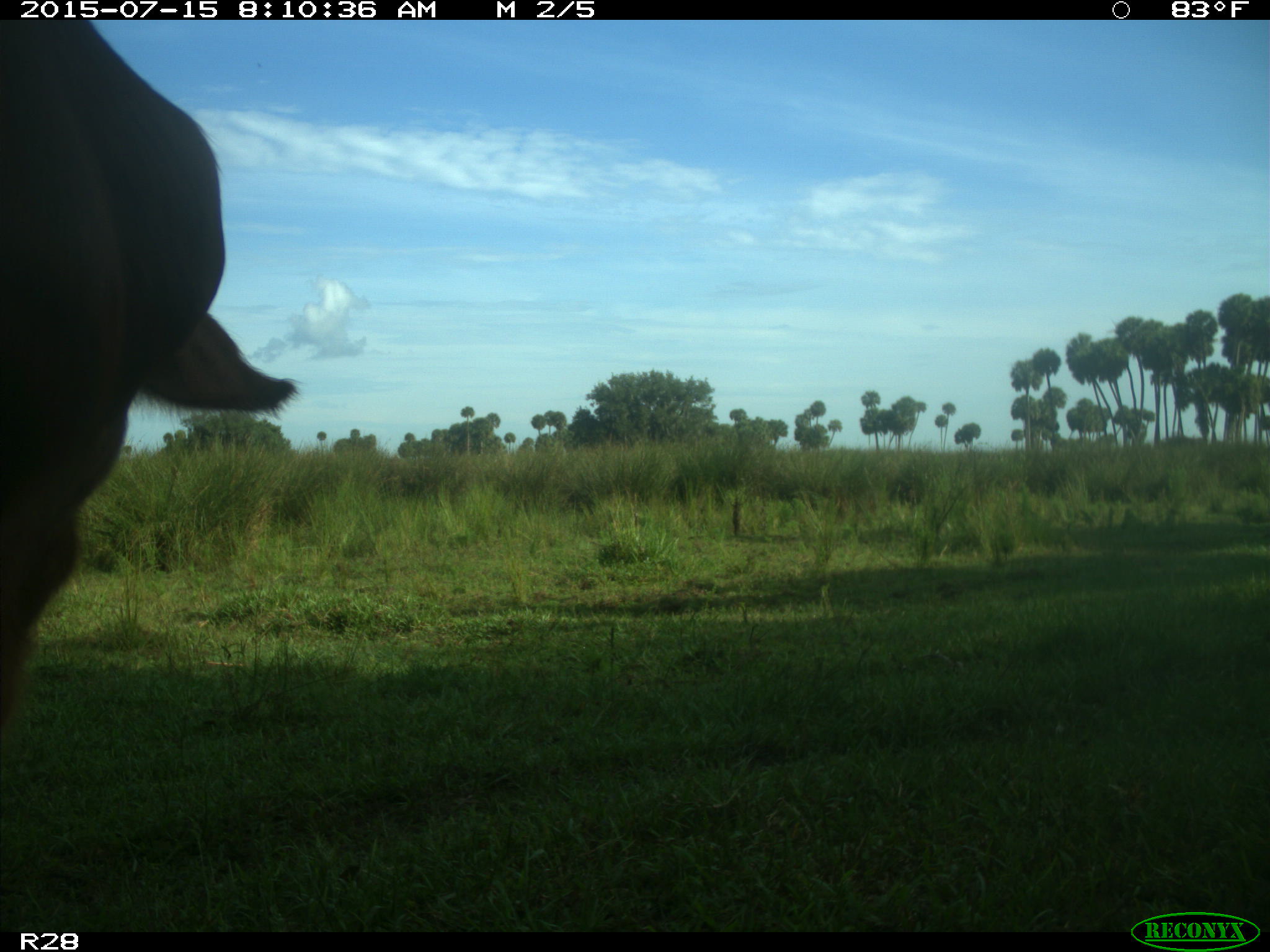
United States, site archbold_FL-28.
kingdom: Animalia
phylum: Chordata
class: Mammalia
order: Artiodactyla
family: Bovidae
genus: Bos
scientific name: Bos taurus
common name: domestic cow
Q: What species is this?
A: Bos taurus (domestic cow).